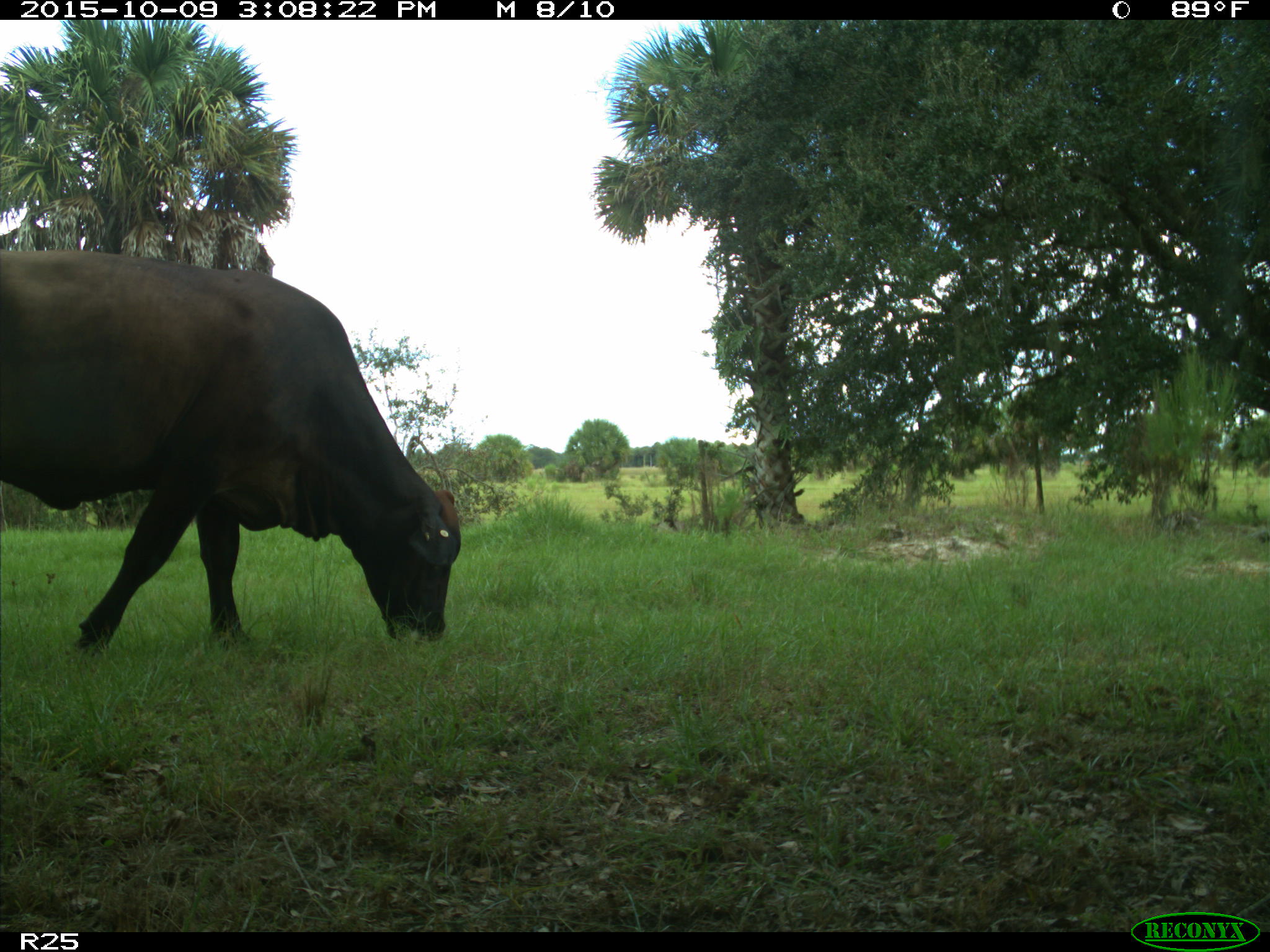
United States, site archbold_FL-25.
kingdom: Animalia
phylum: Chordata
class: Mammalia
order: Artiodactyla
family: Bovidae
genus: Bos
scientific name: Bos taurus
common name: domestic cow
Bos taurus (domestic cow).